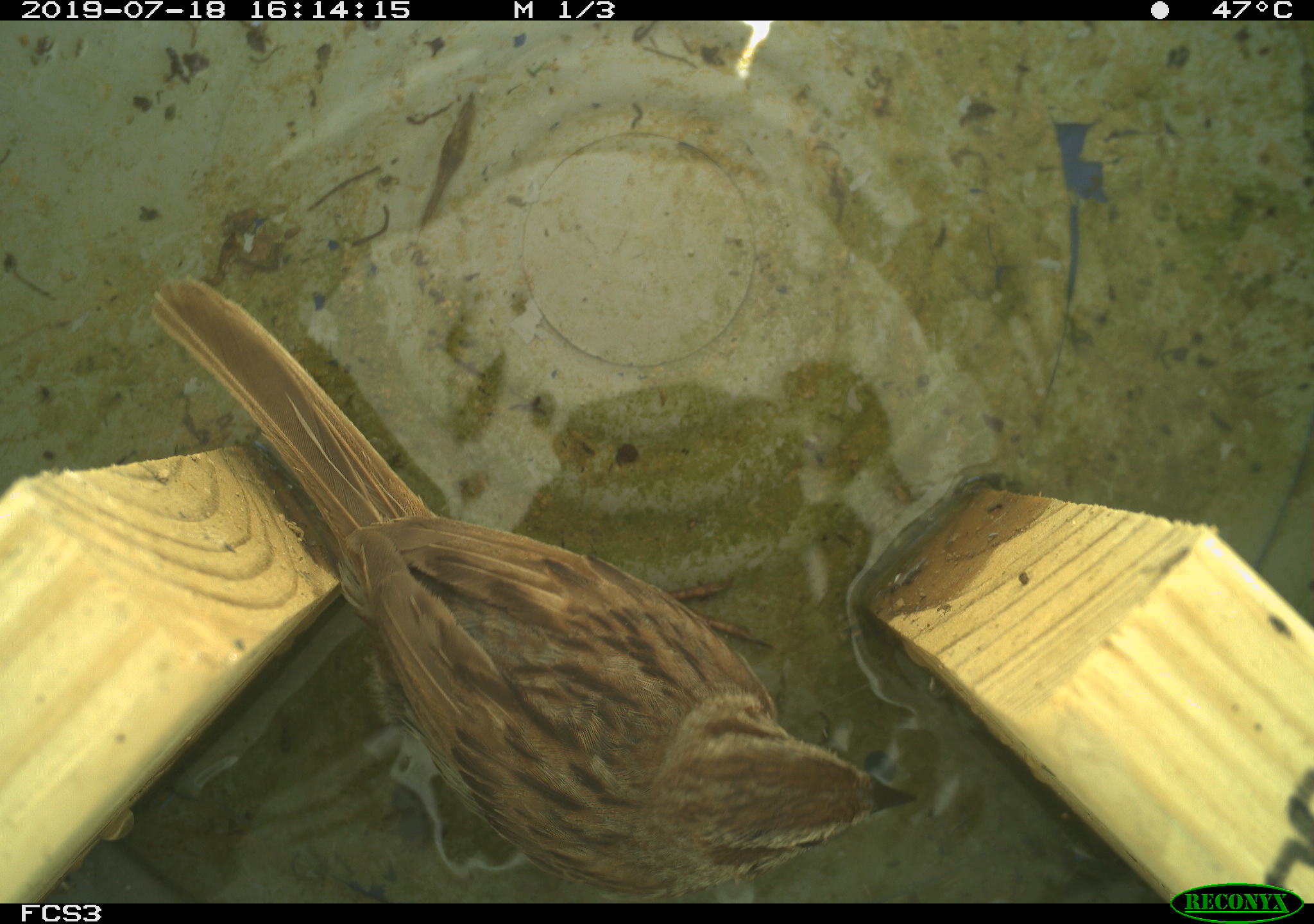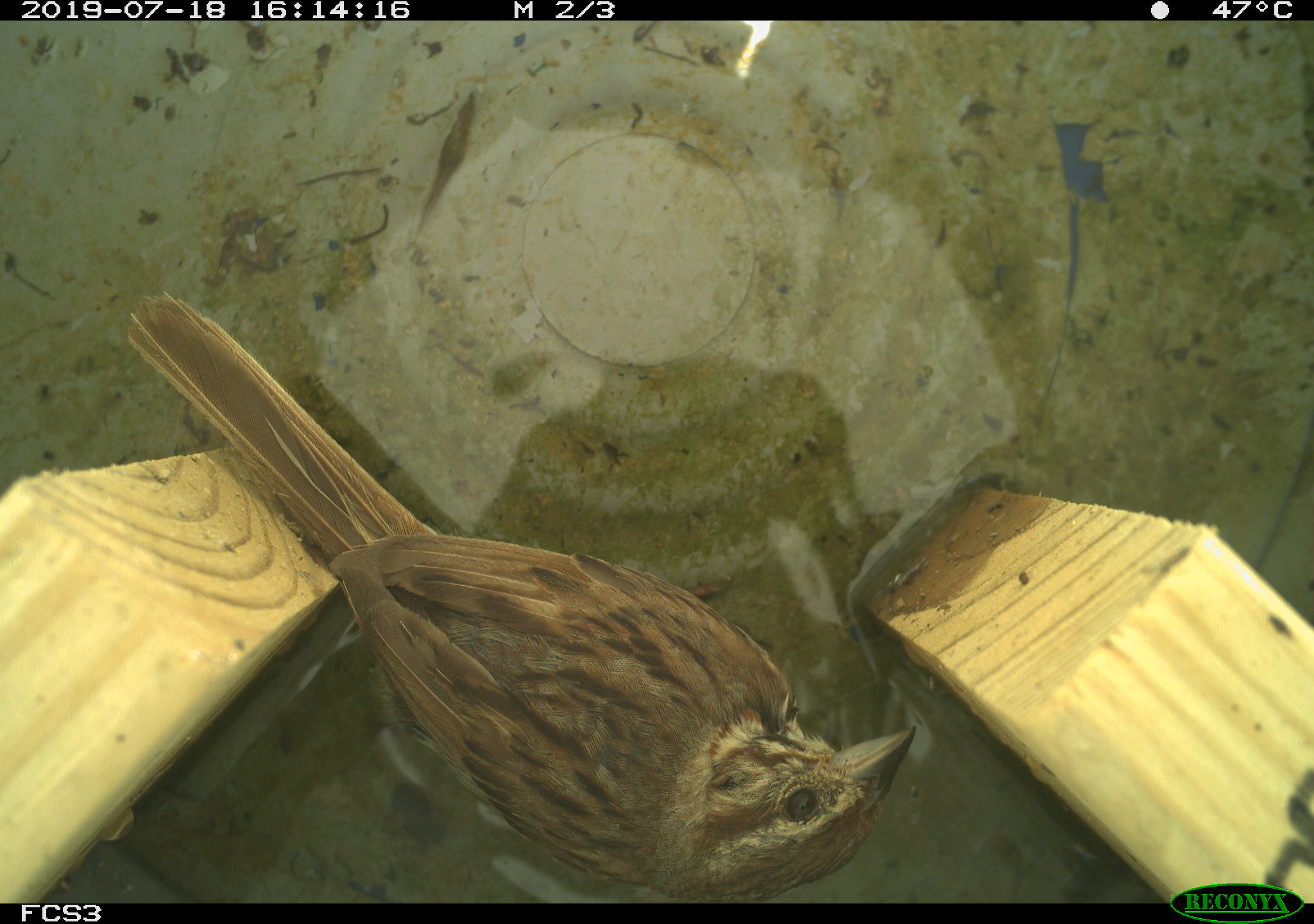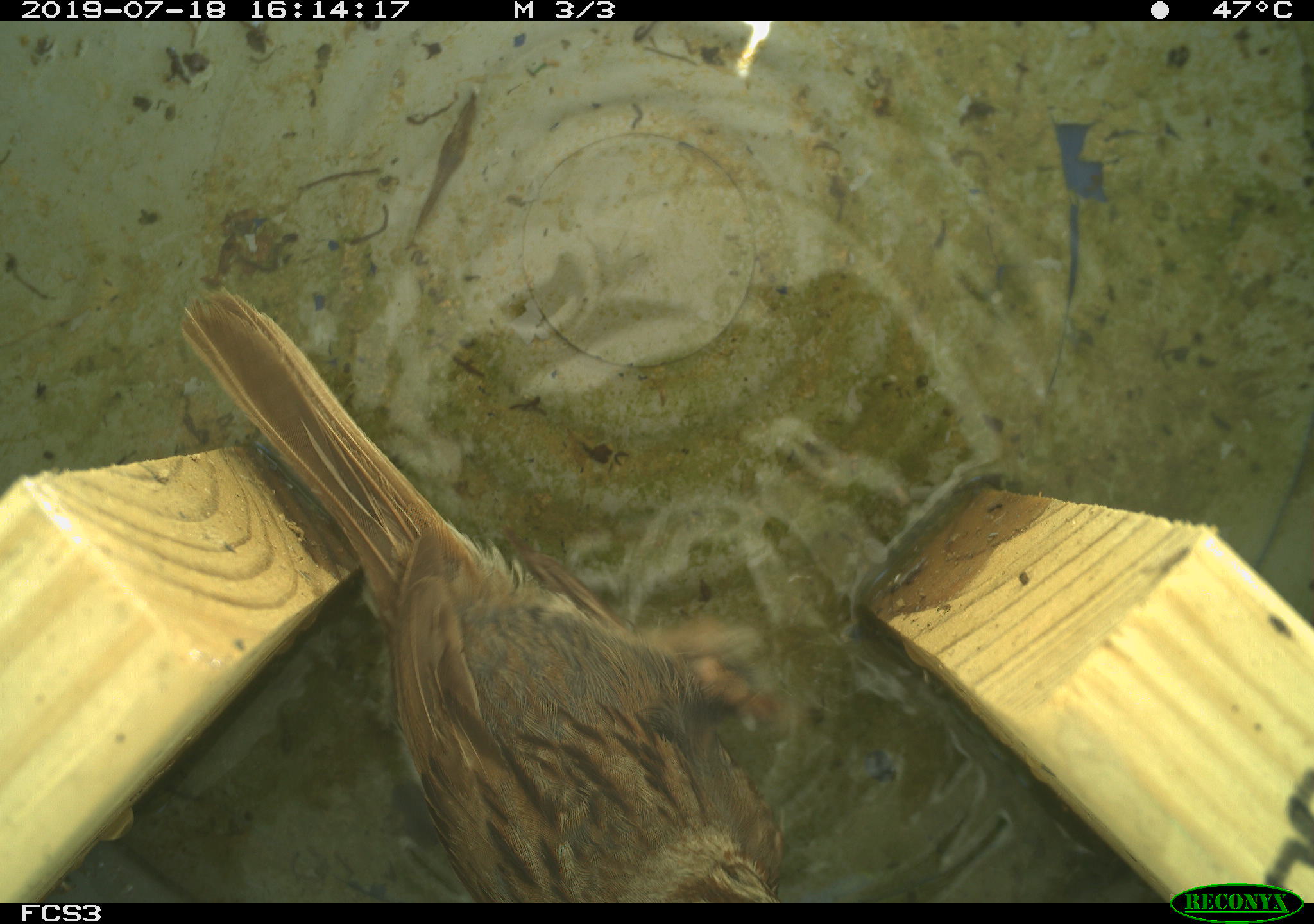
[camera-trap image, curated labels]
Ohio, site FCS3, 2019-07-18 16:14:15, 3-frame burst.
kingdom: Animalia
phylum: Chordata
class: Aves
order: Passeriformes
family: Passerellidae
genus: Melospiza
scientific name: Melospiza melodia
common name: song sparrow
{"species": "song sparrow (Melospiza melodia)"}